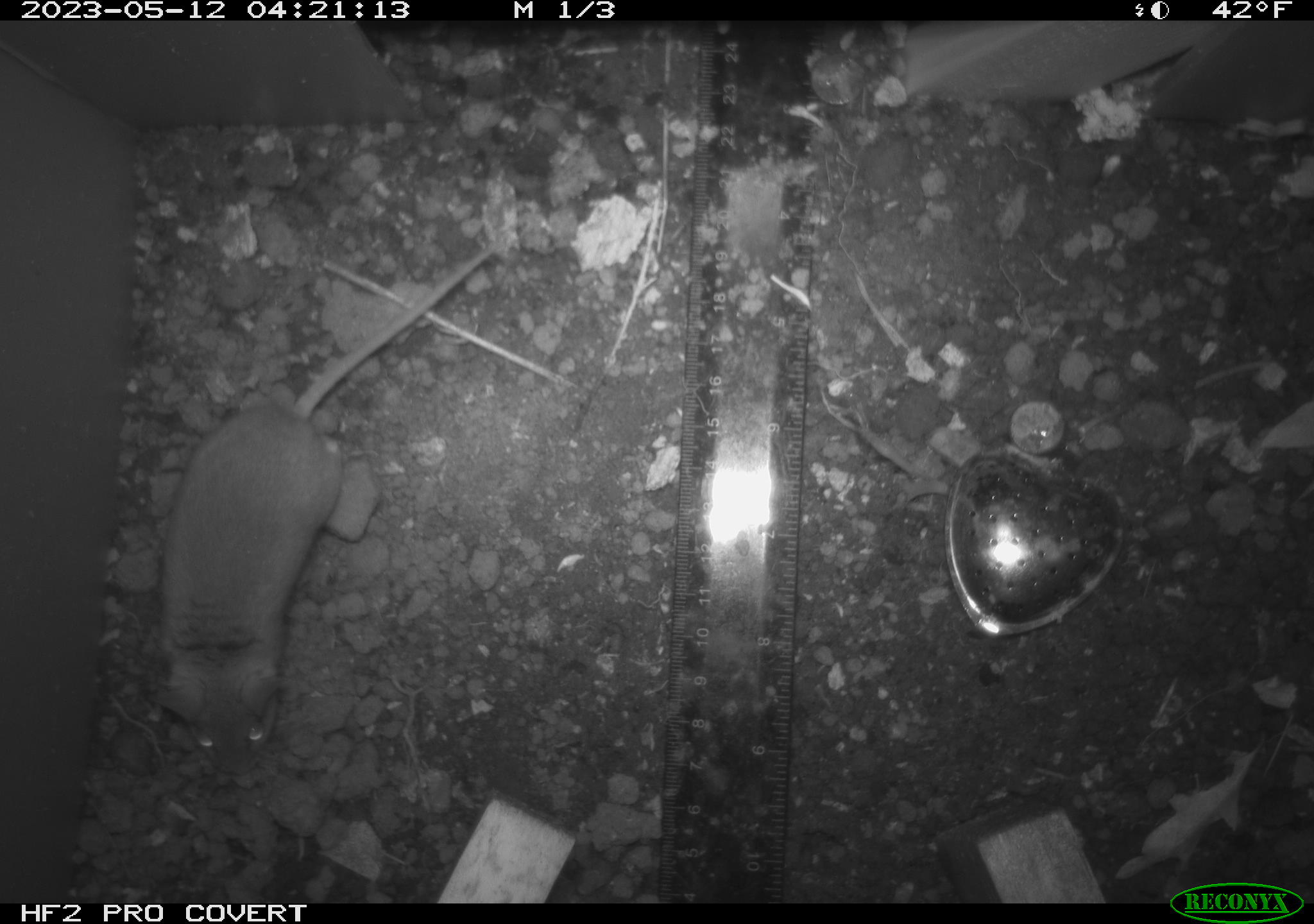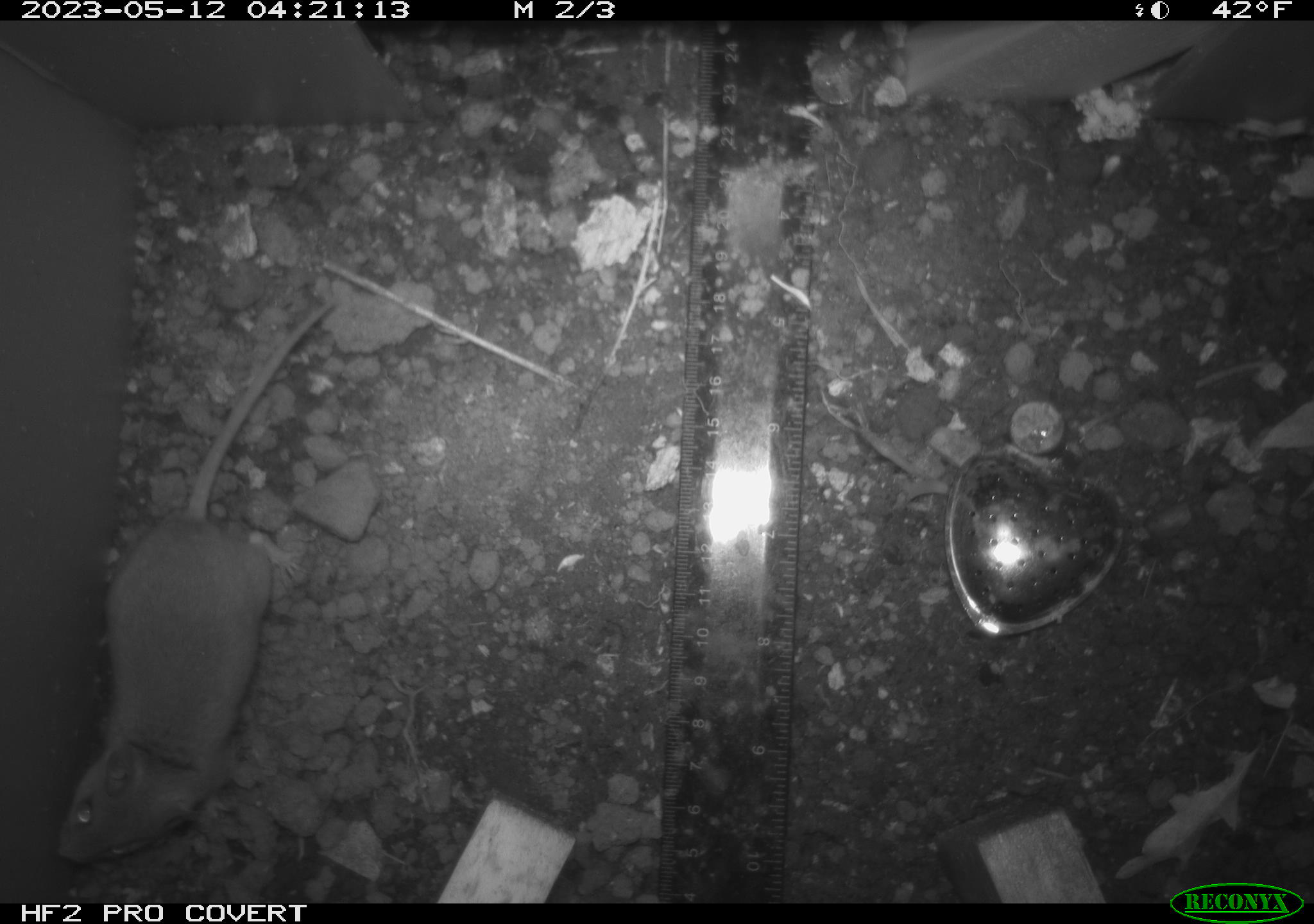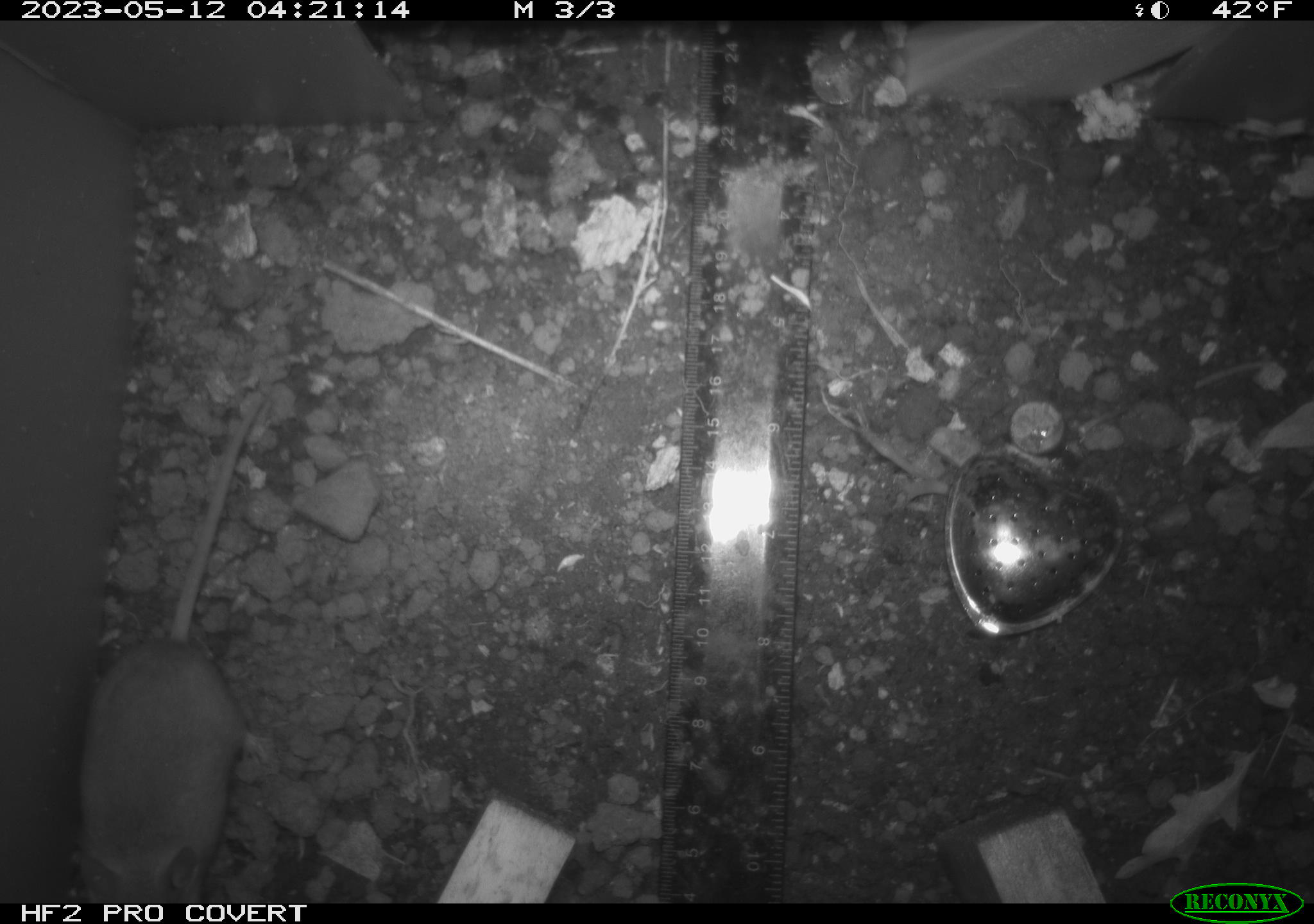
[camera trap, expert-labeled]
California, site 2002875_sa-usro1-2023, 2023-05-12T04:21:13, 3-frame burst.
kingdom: Animalia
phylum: Chordata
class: Mammalia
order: Rodentia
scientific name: Rodentia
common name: mouse species